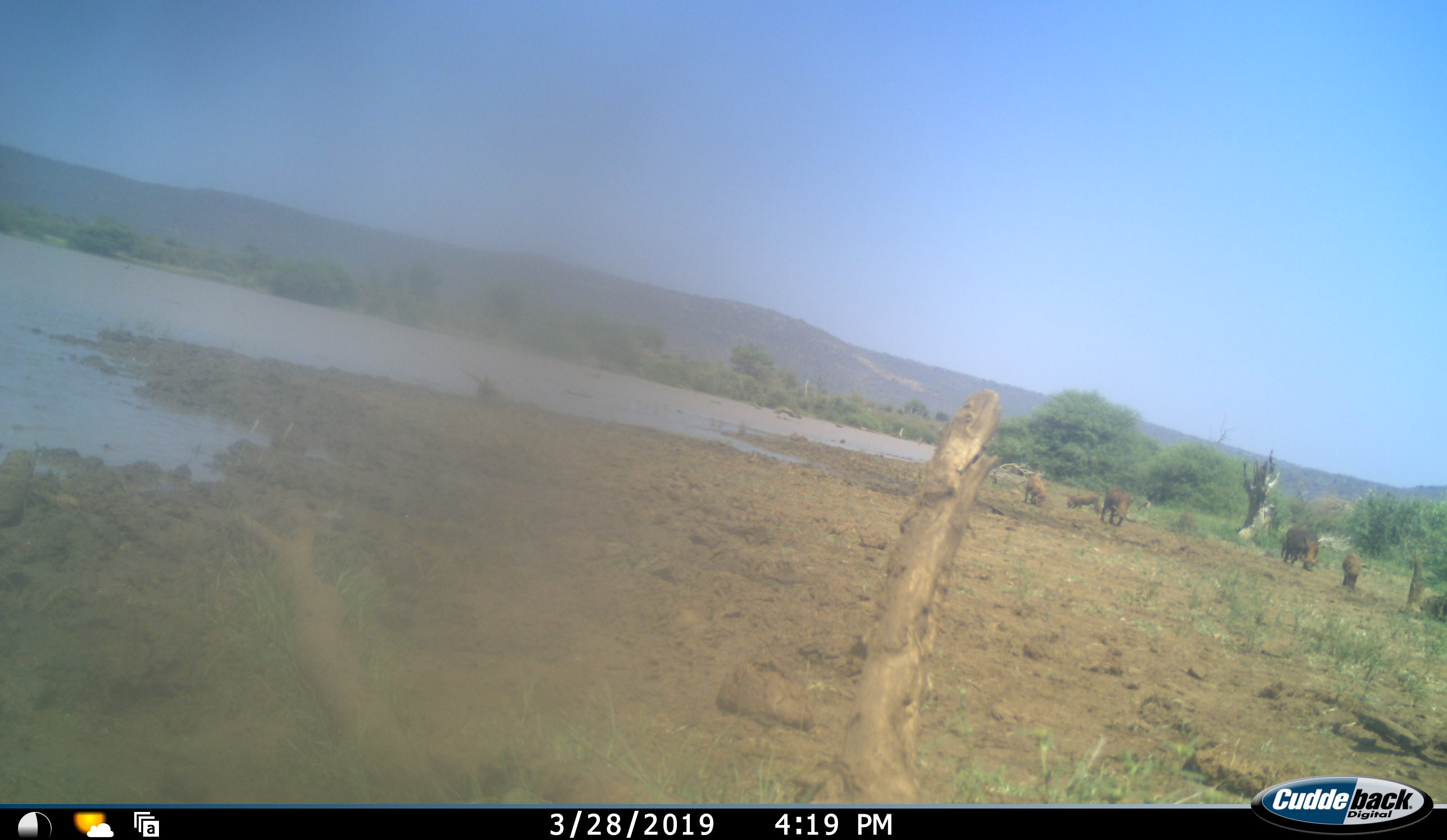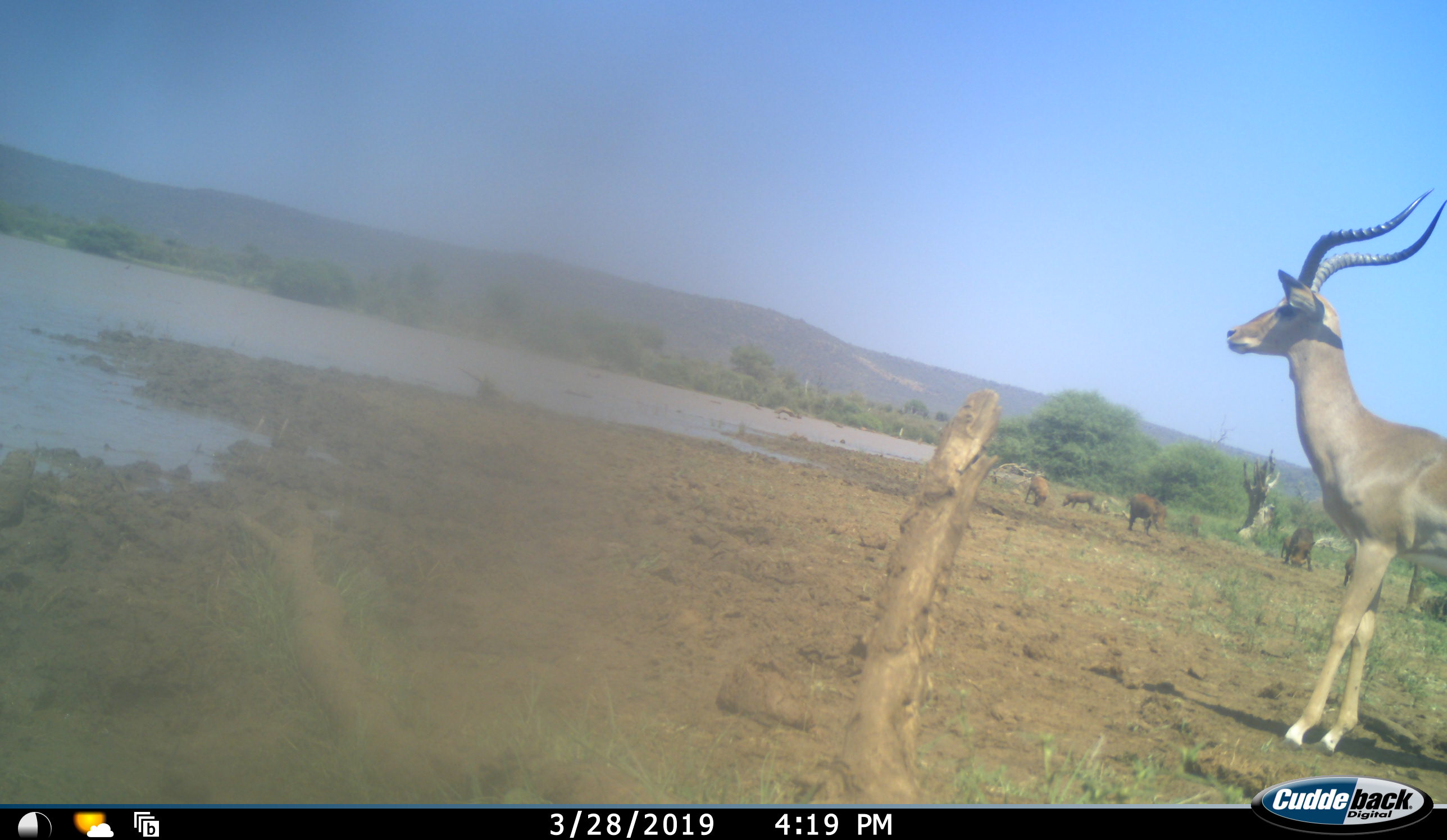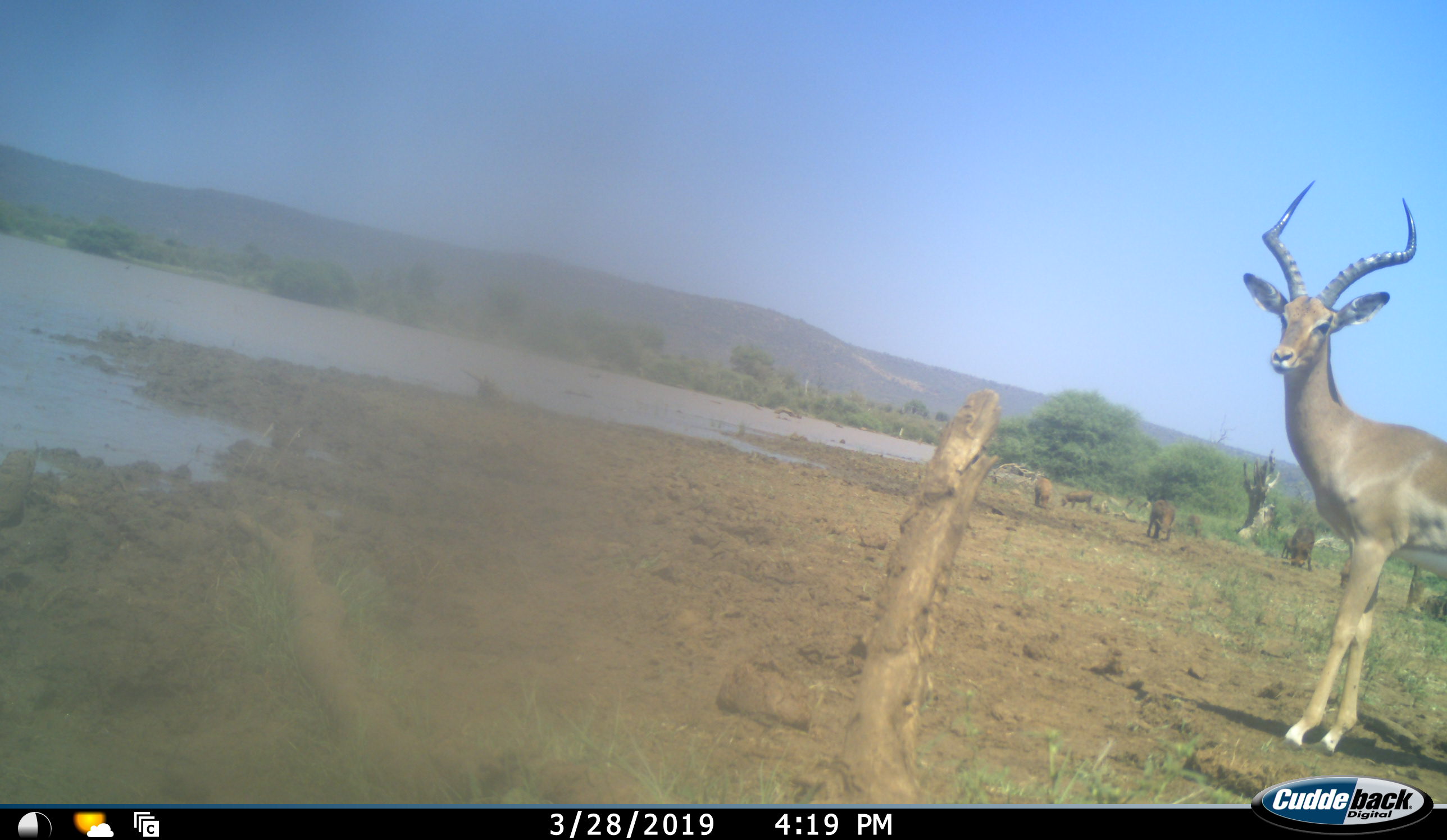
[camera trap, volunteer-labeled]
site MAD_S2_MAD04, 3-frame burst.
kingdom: Animalia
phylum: Chordata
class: Mammalia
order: Artiodactyla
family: Bovidae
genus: Aepyceros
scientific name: Aepyceros melampus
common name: impala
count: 1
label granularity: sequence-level